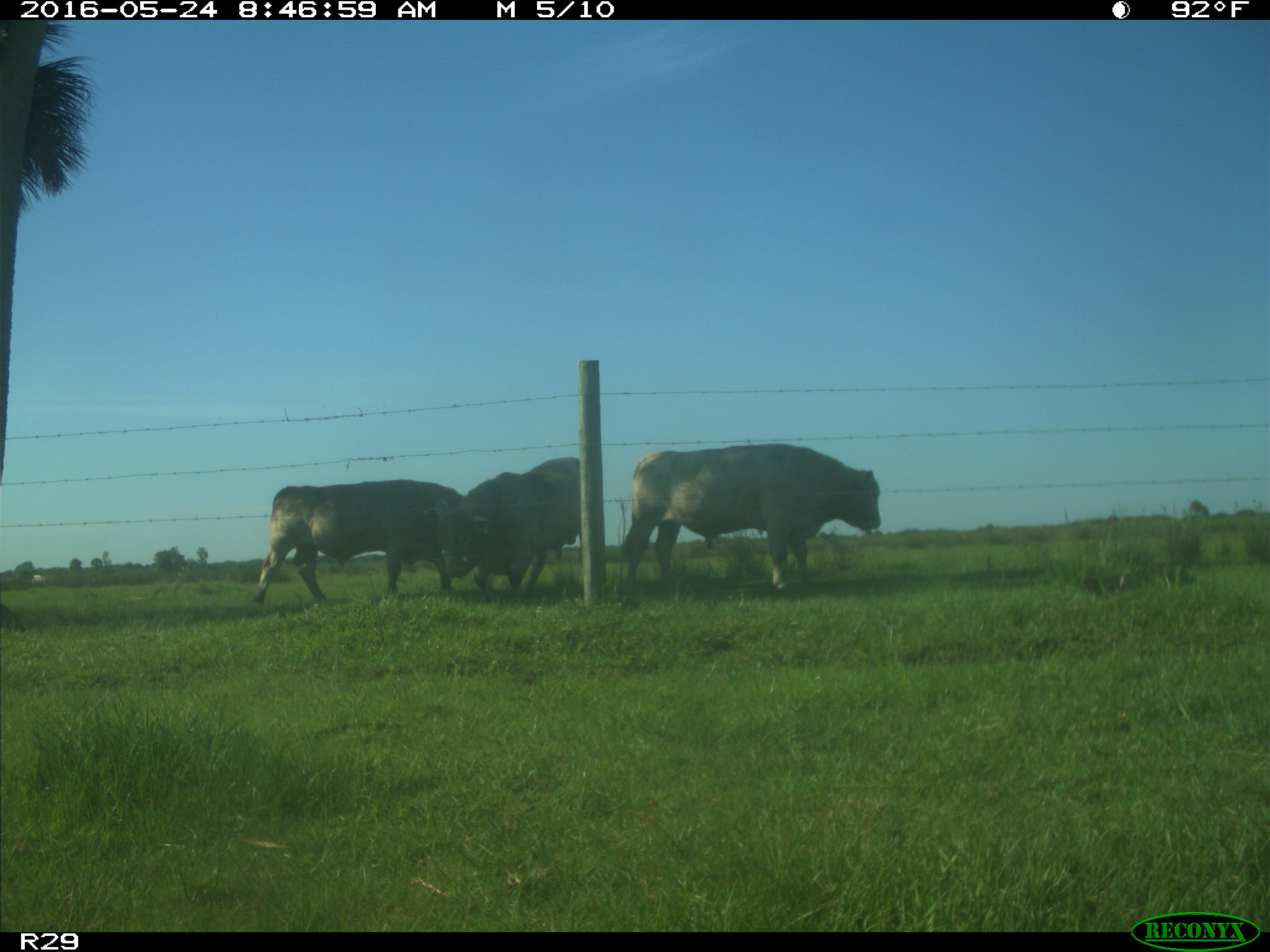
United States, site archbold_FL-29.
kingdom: Animalia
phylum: Chordata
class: Mammalia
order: Artiodactyla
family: Bovidae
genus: Bos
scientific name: Bos taurus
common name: domestic cow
Bos taurus (domestic cow).